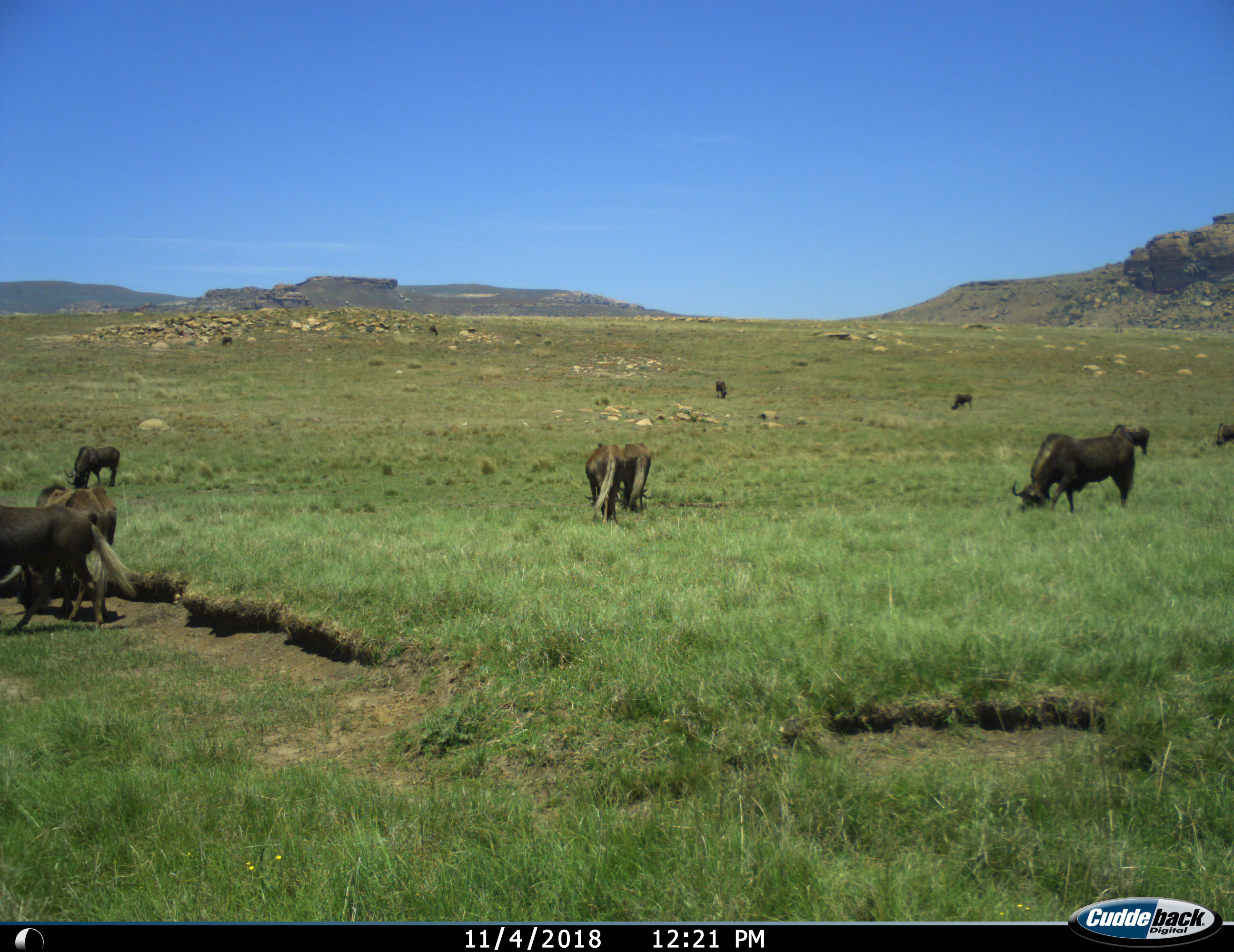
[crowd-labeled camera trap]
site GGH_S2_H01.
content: unidentified animal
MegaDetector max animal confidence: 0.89